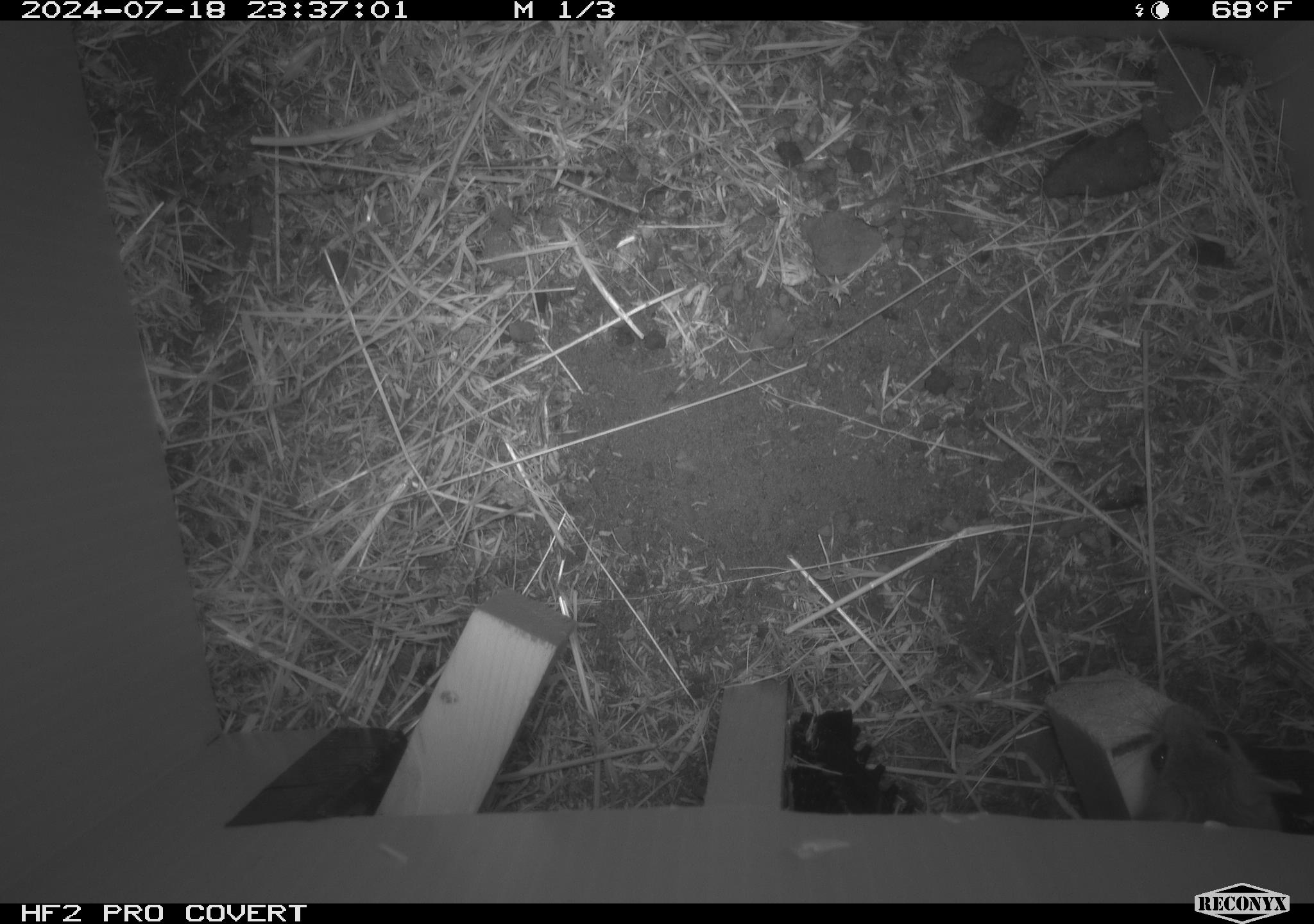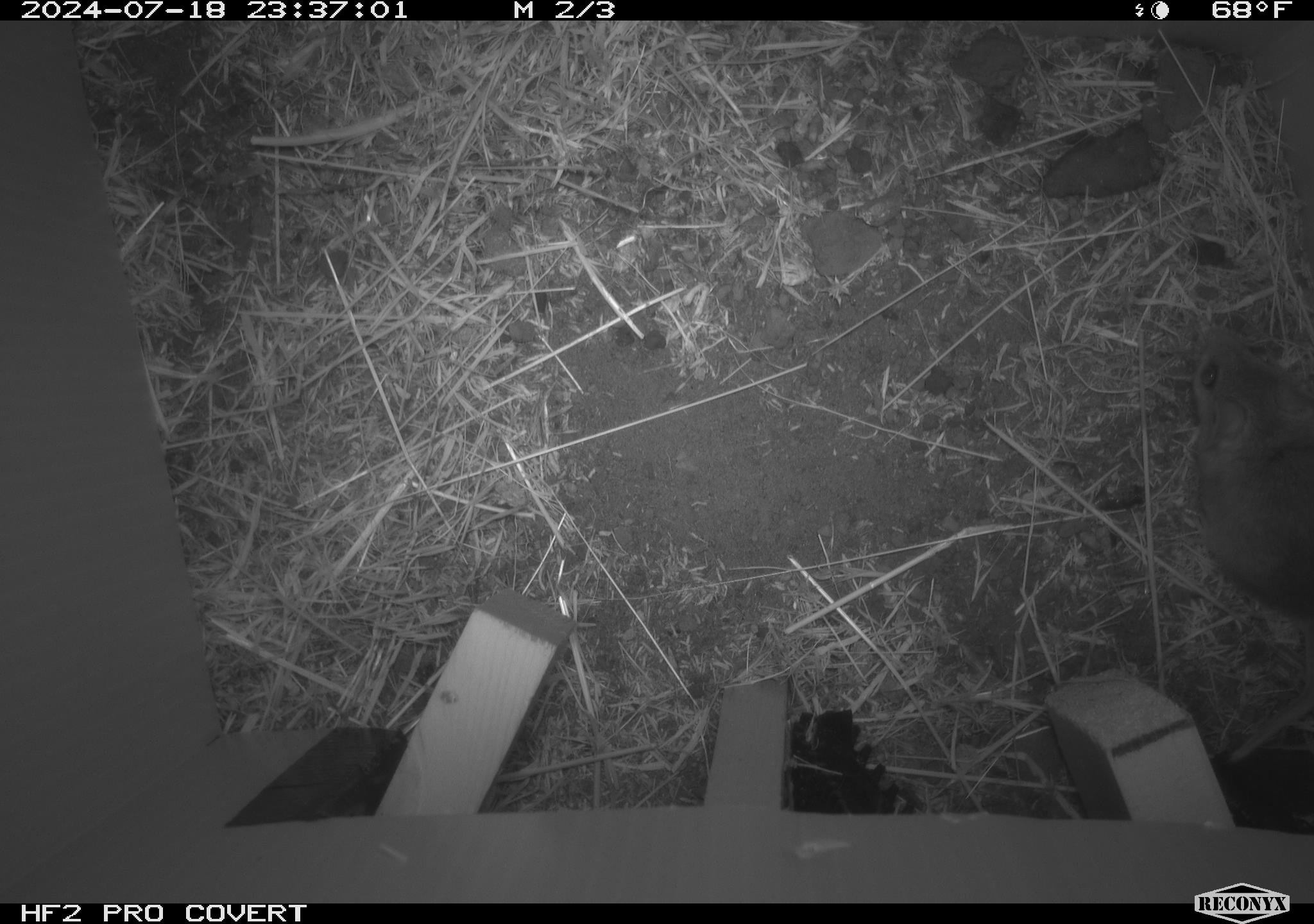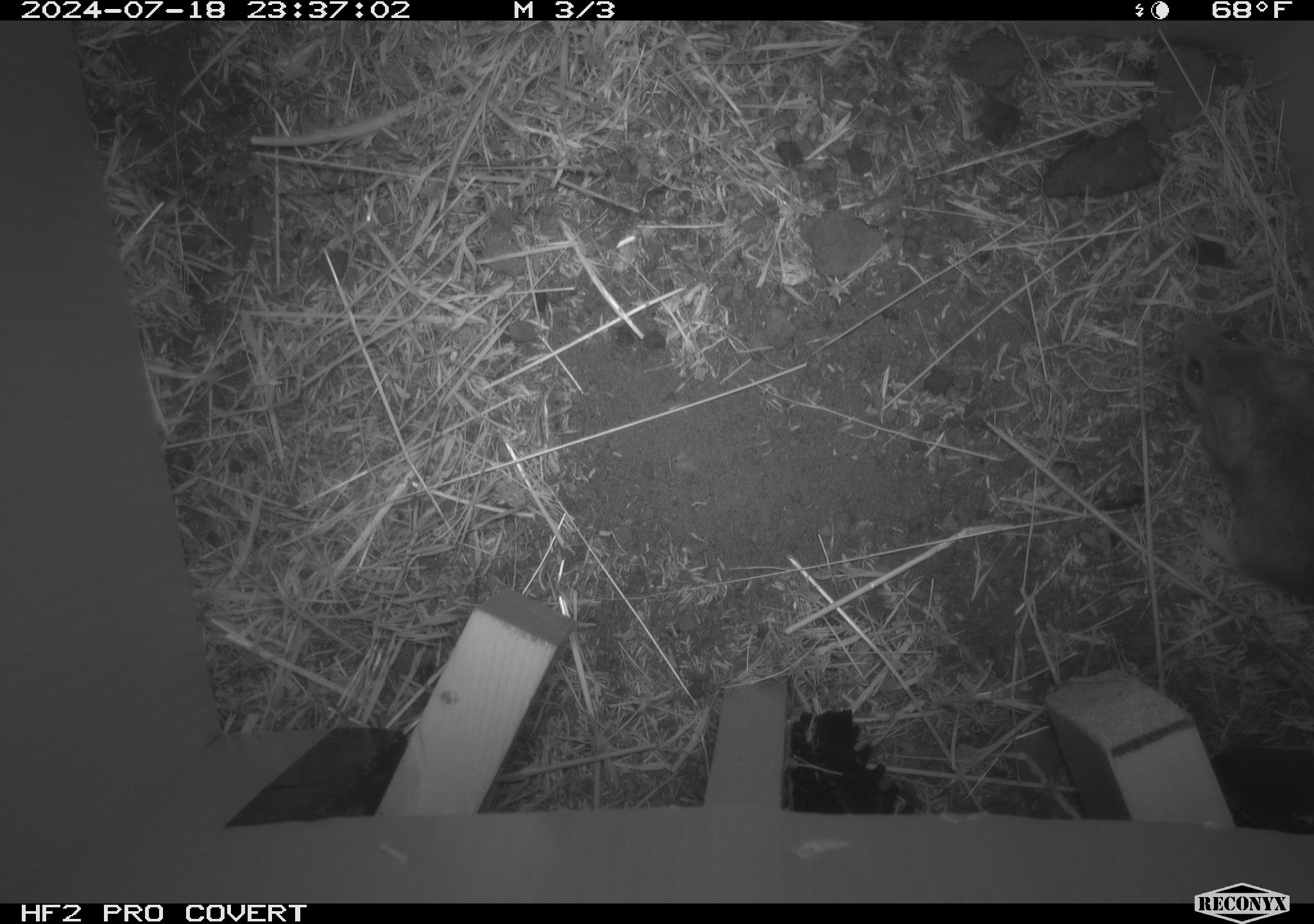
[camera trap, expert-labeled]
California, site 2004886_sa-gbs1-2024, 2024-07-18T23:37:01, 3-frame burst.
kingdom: Animalia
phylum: Chordata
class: Mammalia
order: Rodentia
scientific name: Rodentia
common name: mouse species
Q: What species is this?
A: Mouse species (Rodentia).